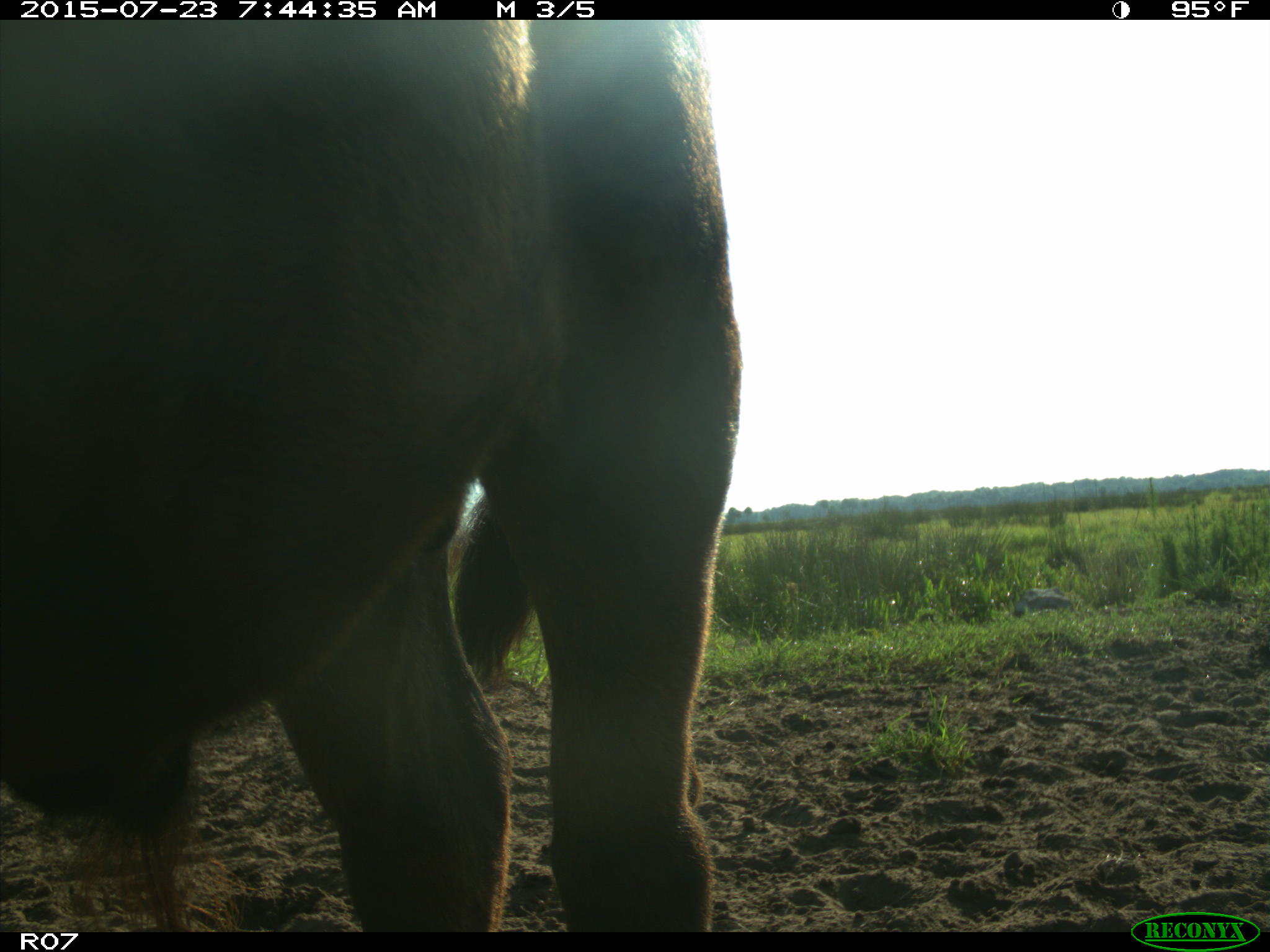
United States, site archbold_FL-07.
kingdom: Animalia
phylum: Chordata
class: Mammalia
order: Artiodactyla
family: Bovidae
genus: Bos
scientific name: Bos taurus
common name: domestic cow